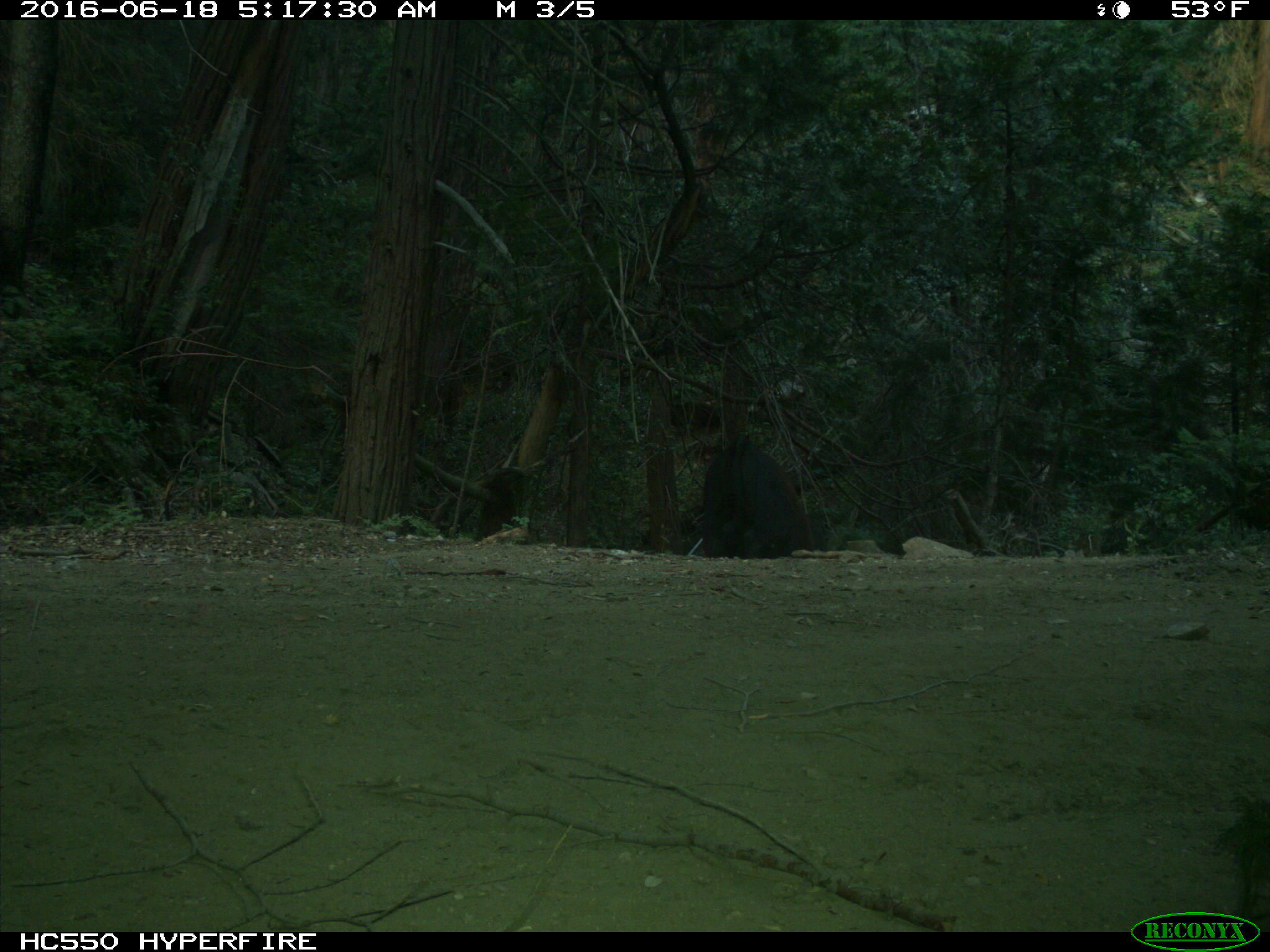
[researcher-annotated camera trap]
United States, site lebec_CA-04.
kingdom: Animalia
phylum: Chordata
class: Mammalia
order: Artiodactyla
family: Bovidae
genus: Bos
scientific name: Bos taurus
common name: domestic cow